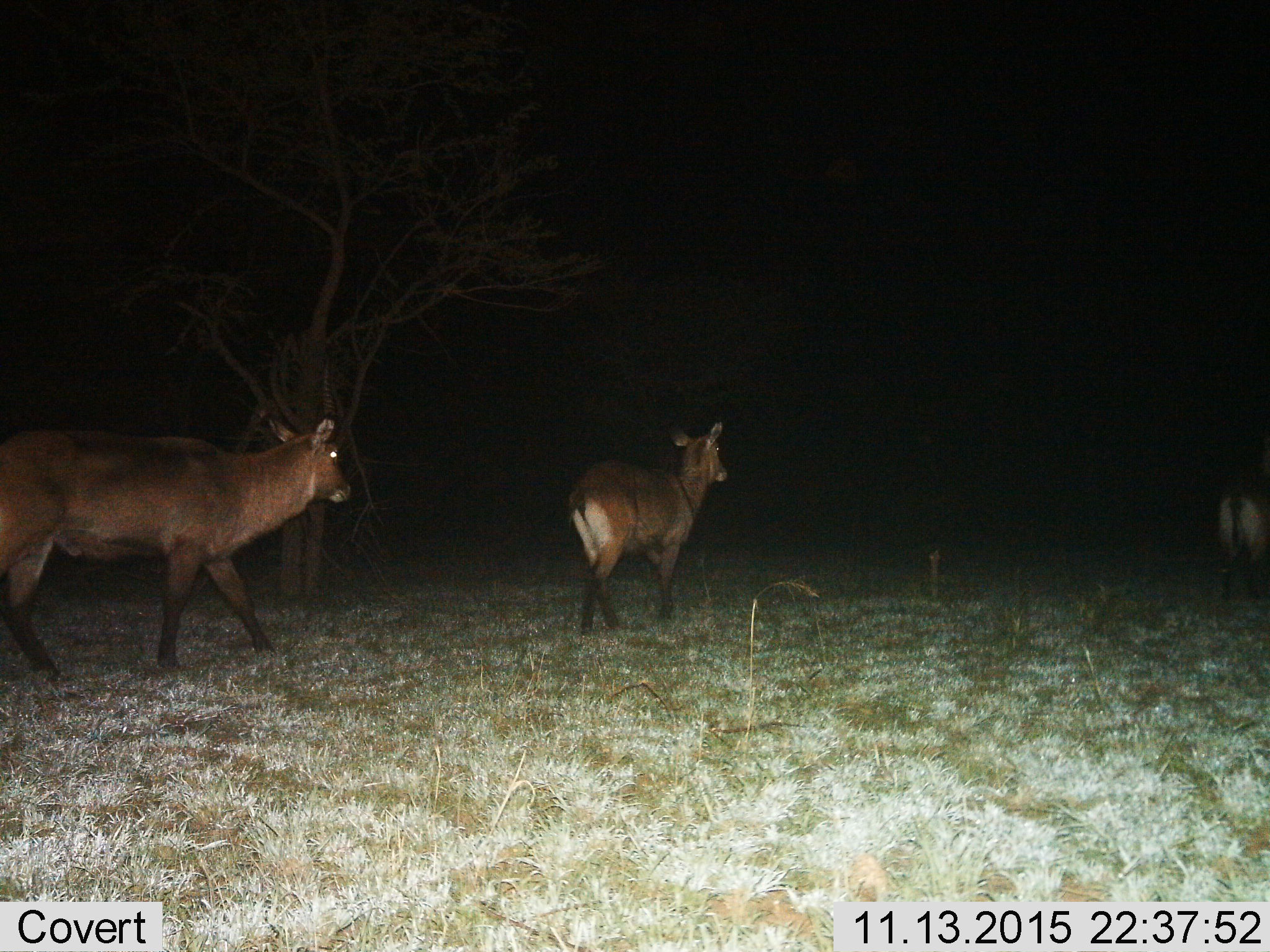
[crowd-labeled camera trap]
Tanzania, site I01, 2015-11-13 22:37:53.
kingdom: Animalia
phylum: Chordata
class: Mammalia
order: Artiodactyla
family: Bovidae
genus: Kobus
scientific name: Kobus ellipsiprymnus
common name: waterbuck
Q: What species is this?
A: Waterbuck (Kobus ellipsiprymnus).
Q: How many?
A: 3.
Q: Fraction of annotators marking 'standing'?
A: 50%.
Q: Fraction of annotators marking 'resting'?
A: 0%.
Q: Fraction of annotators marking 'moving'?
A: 67%.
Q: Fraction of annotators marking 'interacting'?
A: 17%.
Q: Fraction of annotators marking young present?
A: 0%.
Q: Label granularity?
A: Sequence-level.